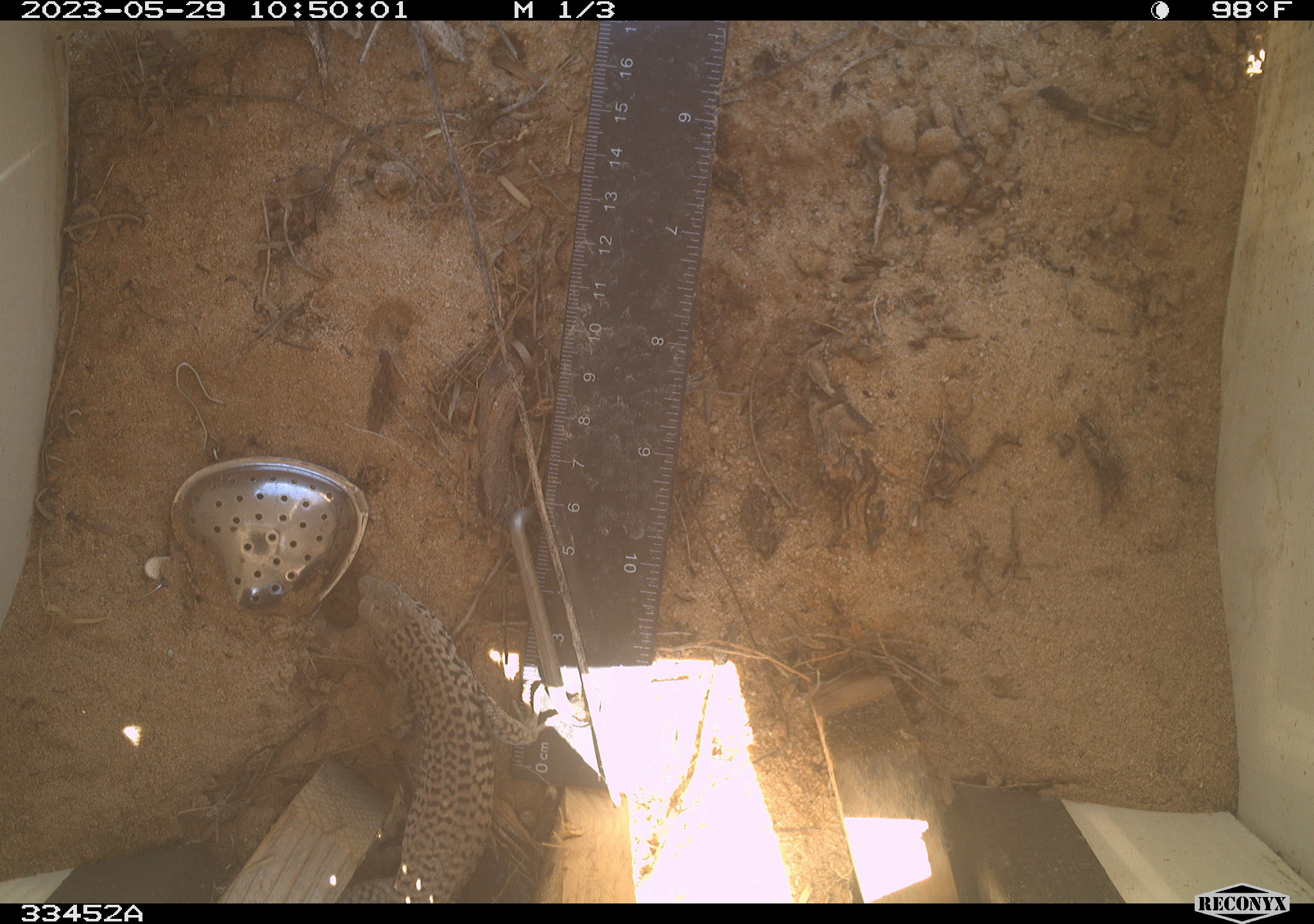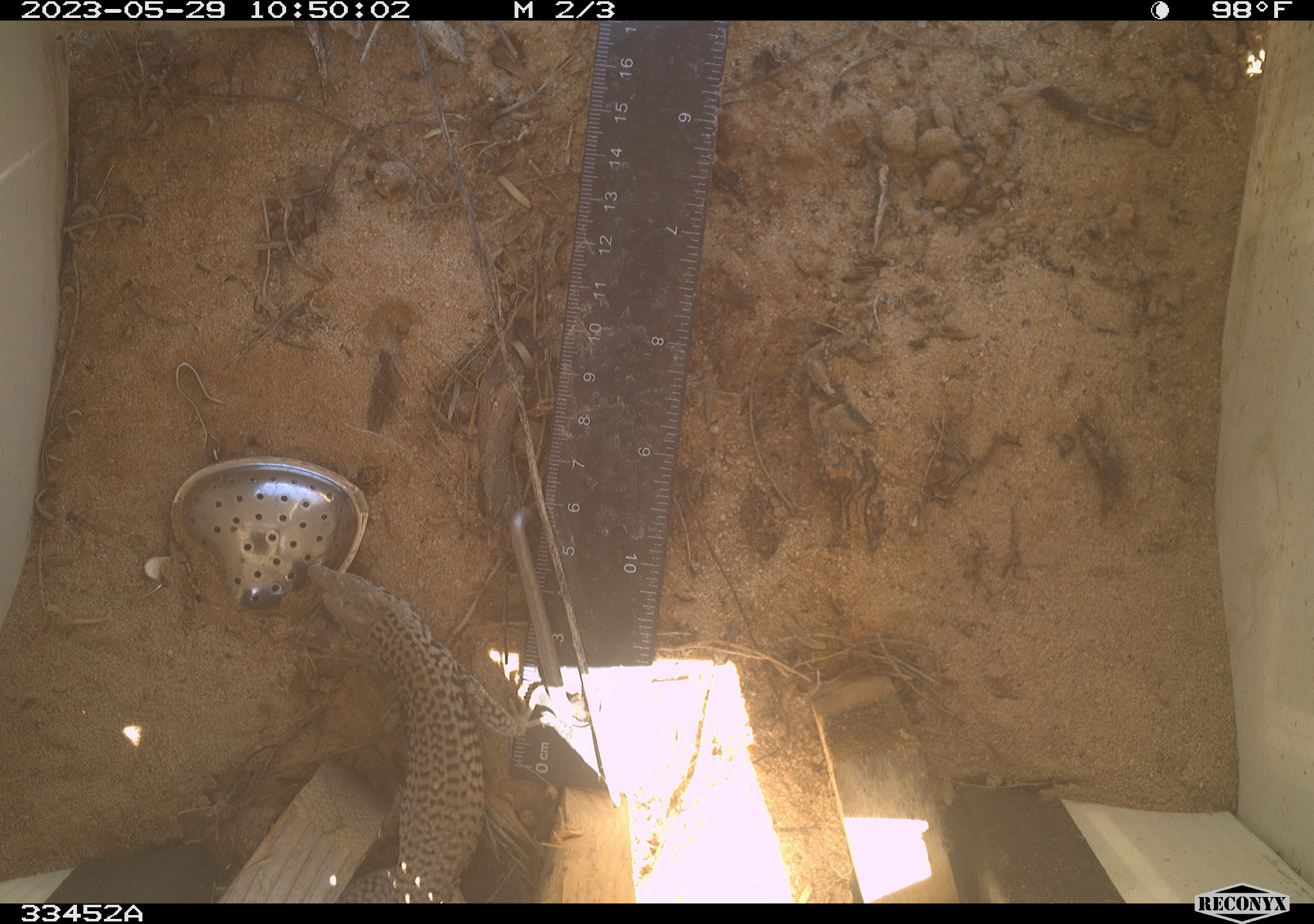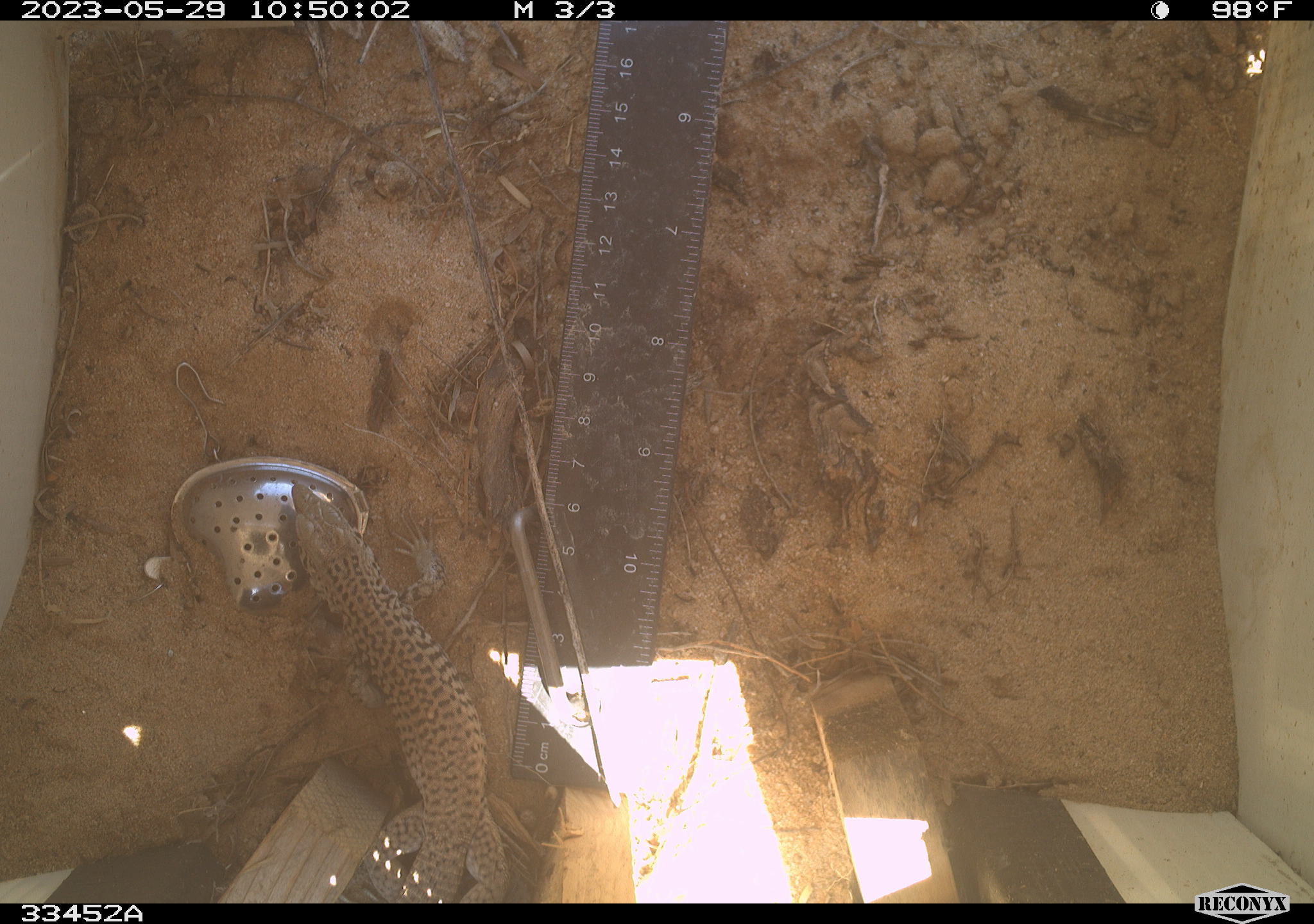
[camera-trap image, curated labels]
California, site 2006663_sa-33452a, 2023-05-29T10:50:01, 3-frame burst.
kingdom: Animalia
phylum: Chordata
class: Reptilia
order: Squamata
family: Teiidae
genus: Aspidoscelis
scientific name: Aspidoscelis tigris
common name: western whiptail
Western whiptail (Aspidoscelis tigris).